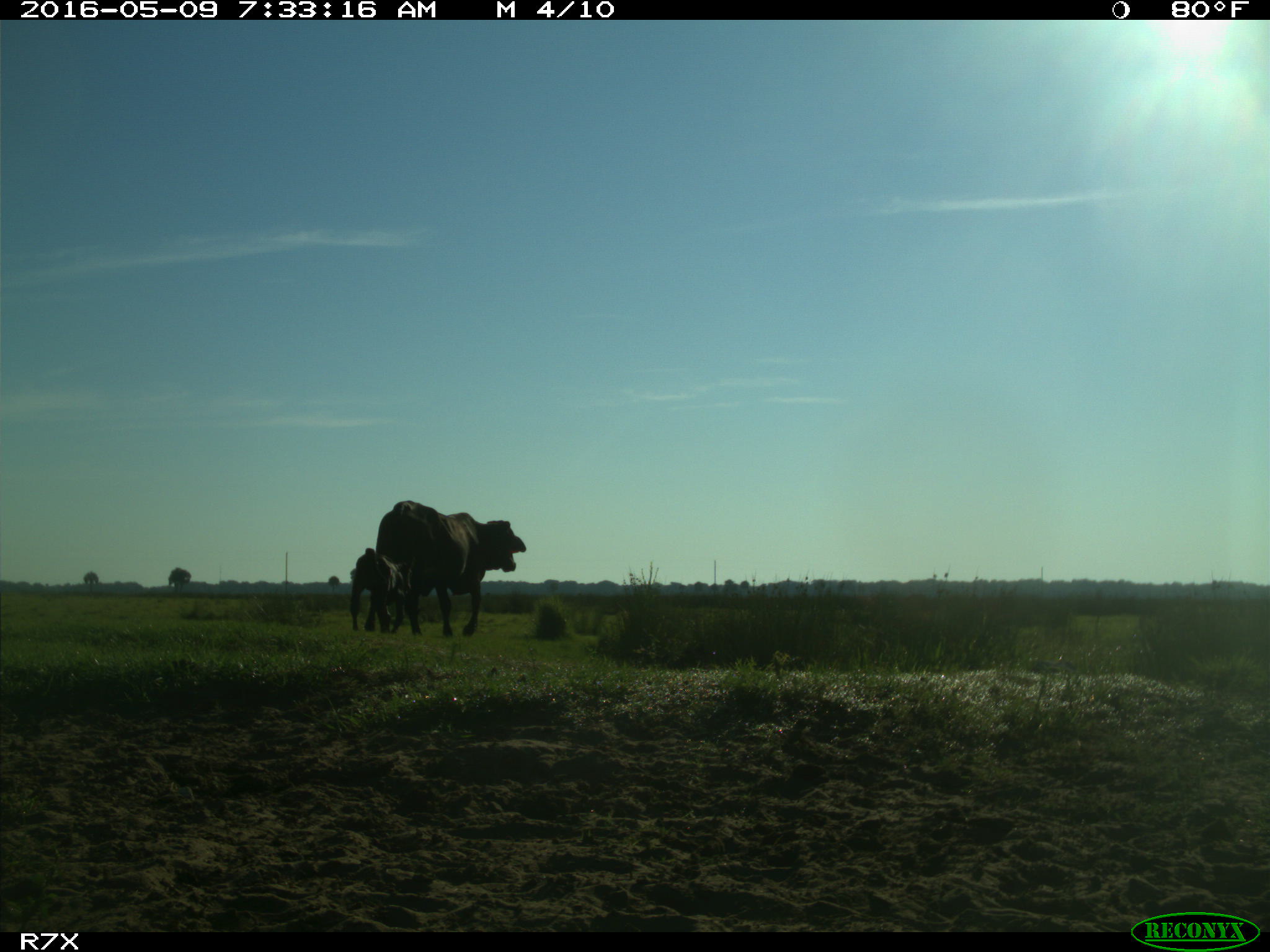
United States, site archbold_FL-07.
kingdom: Animalia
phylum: Chordata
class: Mammalia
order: Artiodactyla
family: Bovidae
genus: Bos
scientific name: Bos taurus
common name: domestic cow